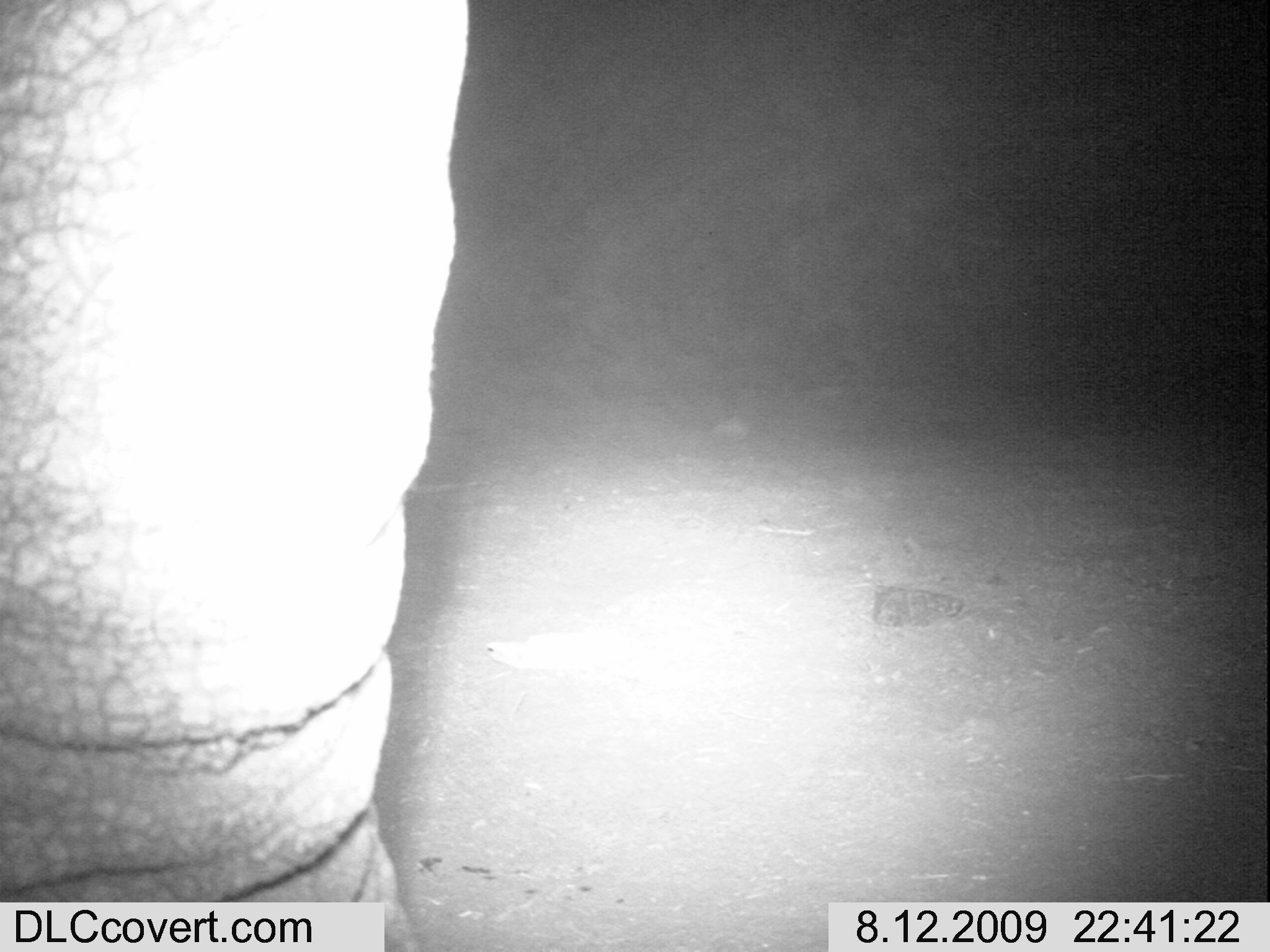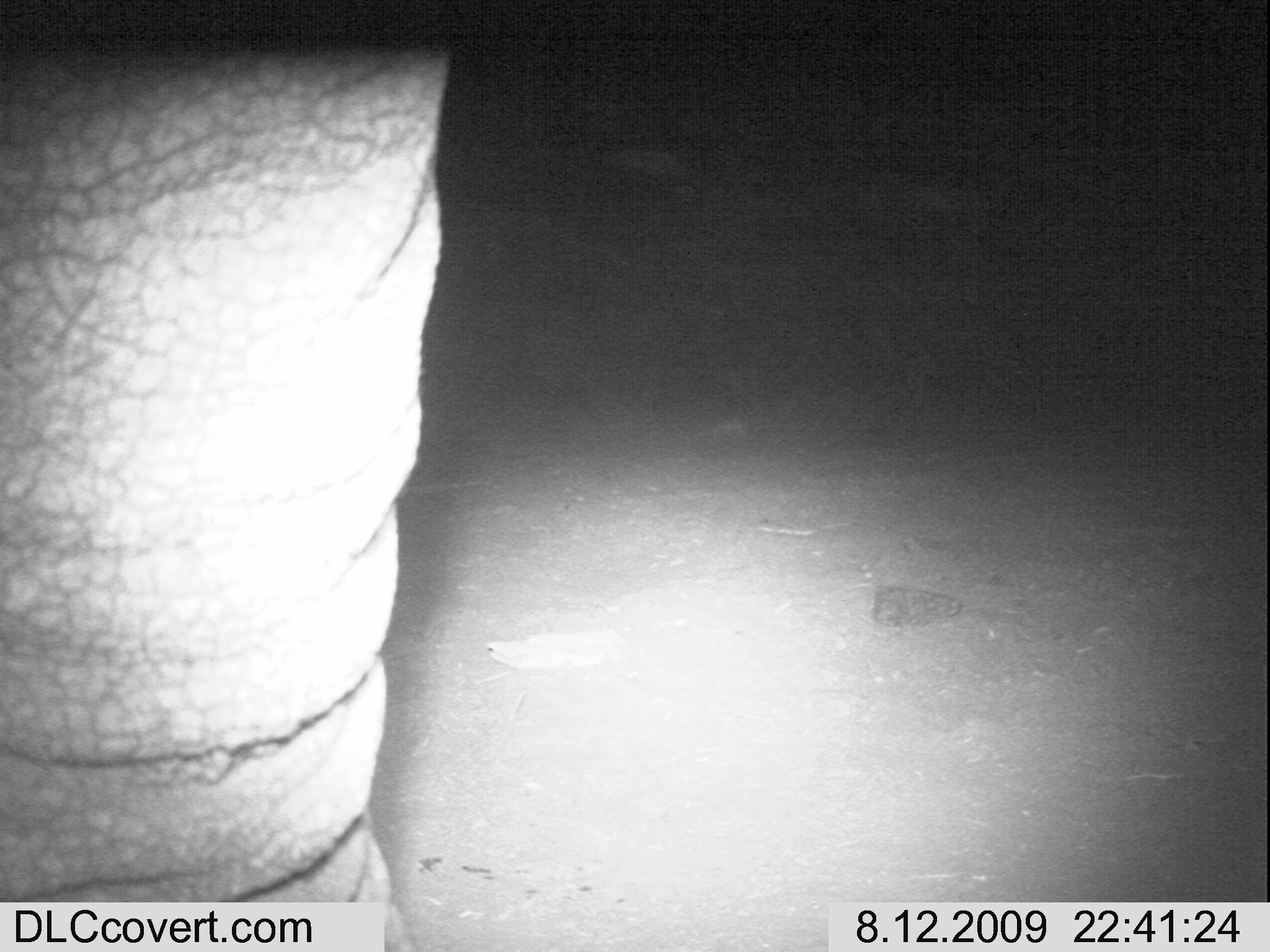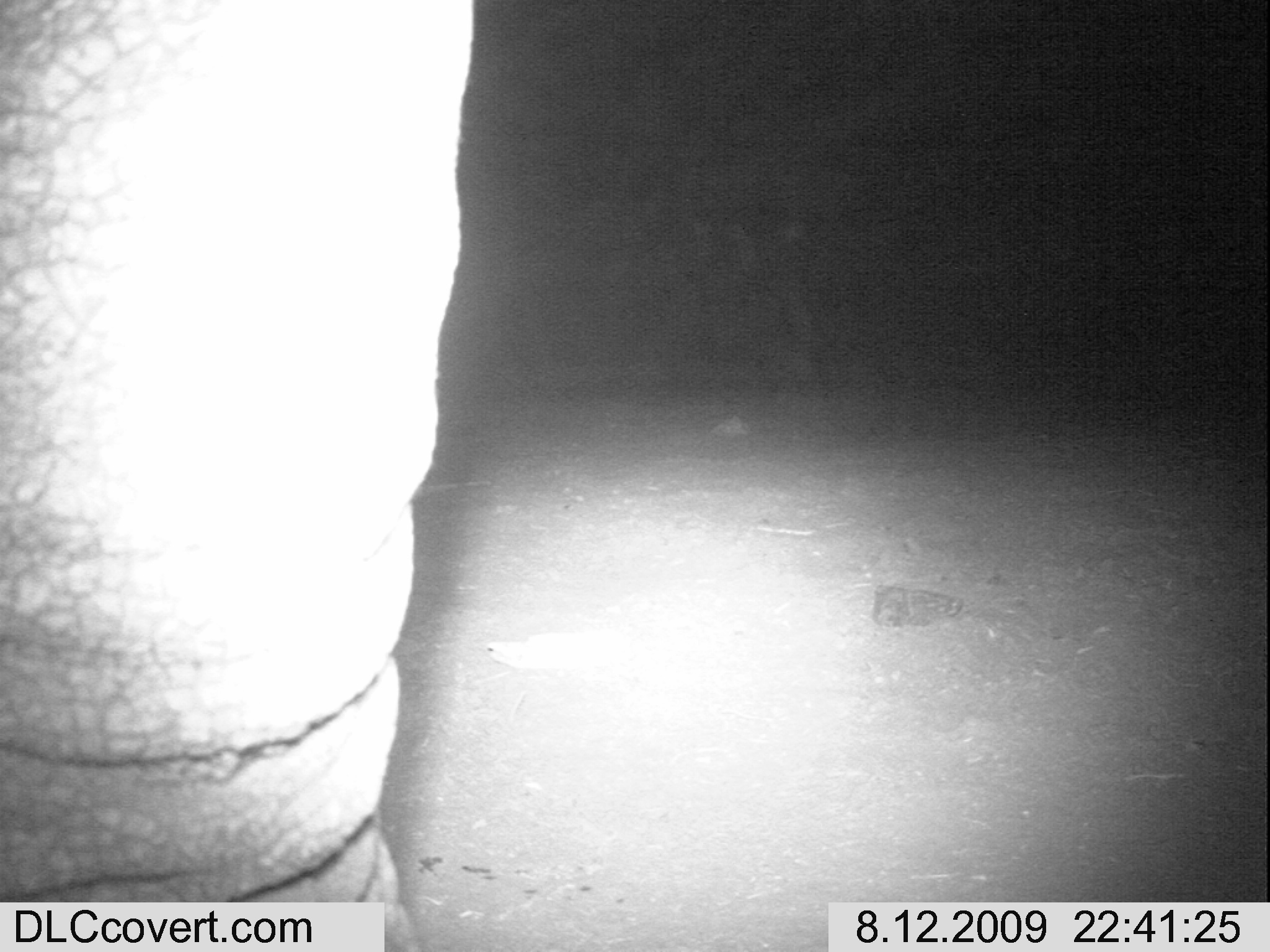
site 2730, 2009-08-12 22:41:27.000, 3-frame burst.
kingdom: Animalia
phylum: Chordata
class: Mammalia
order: Proboscidea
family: Elephantidae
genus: Loxodonta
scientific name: Loxodonta africana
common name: african bush elephant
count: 1